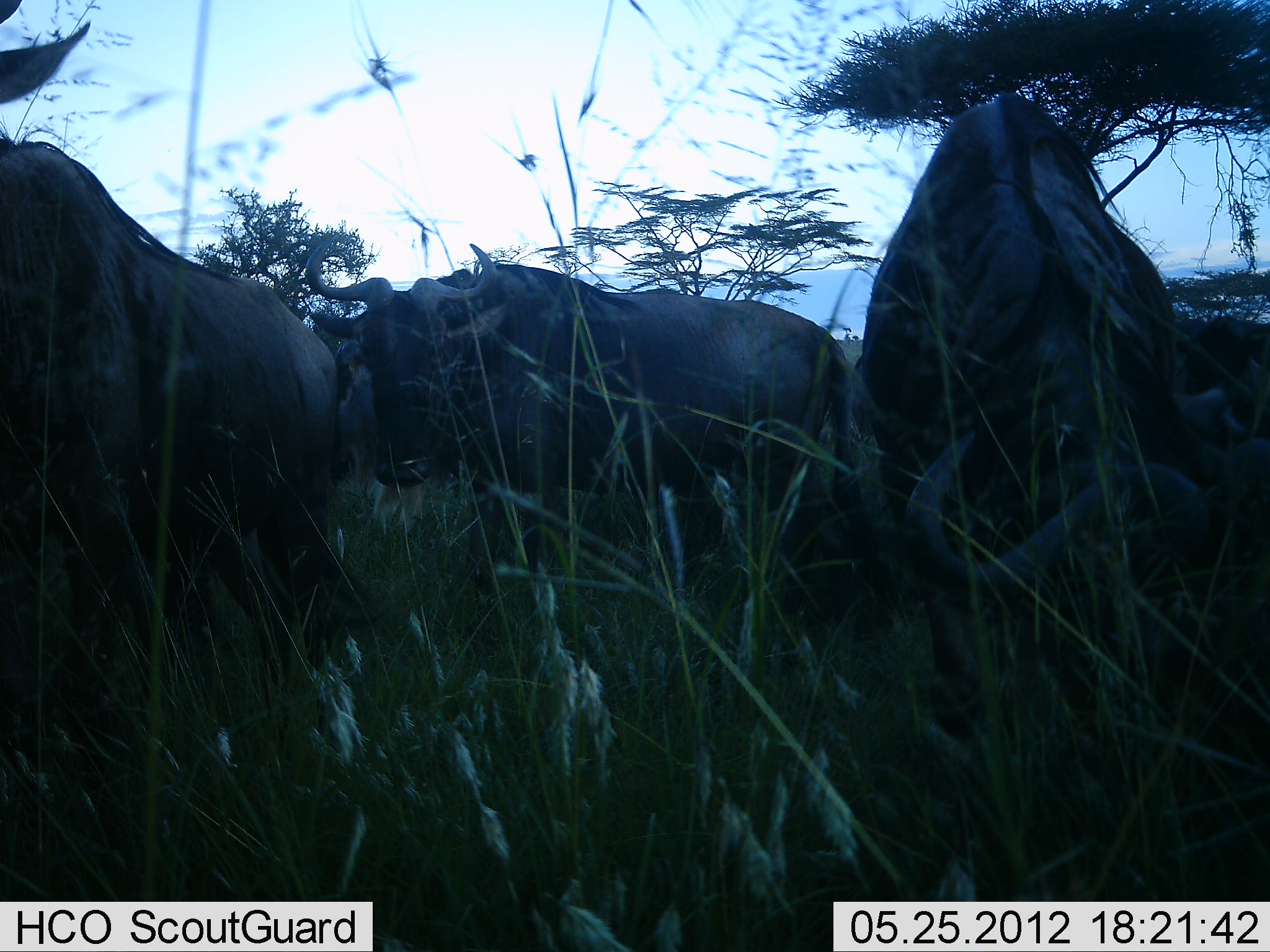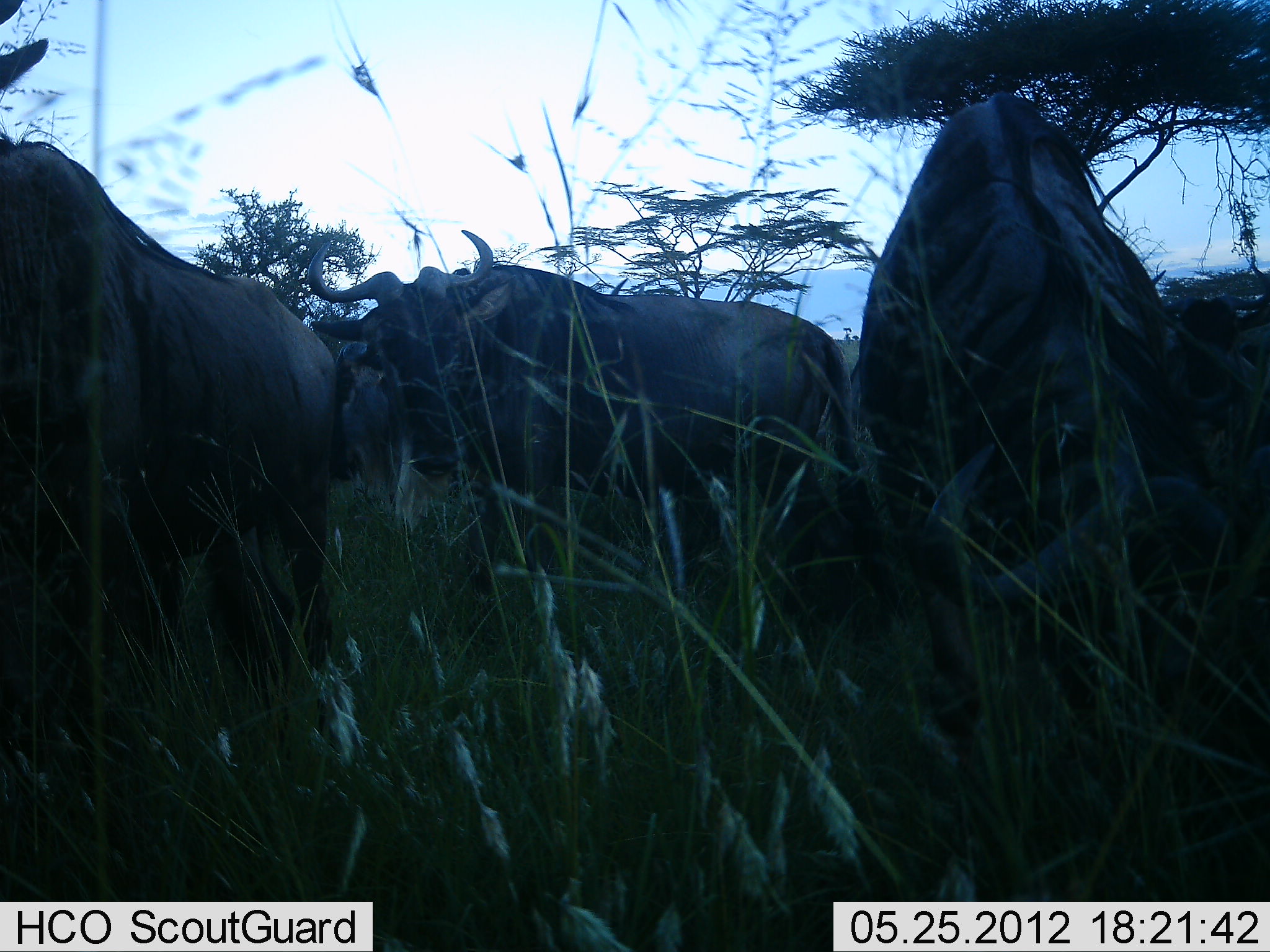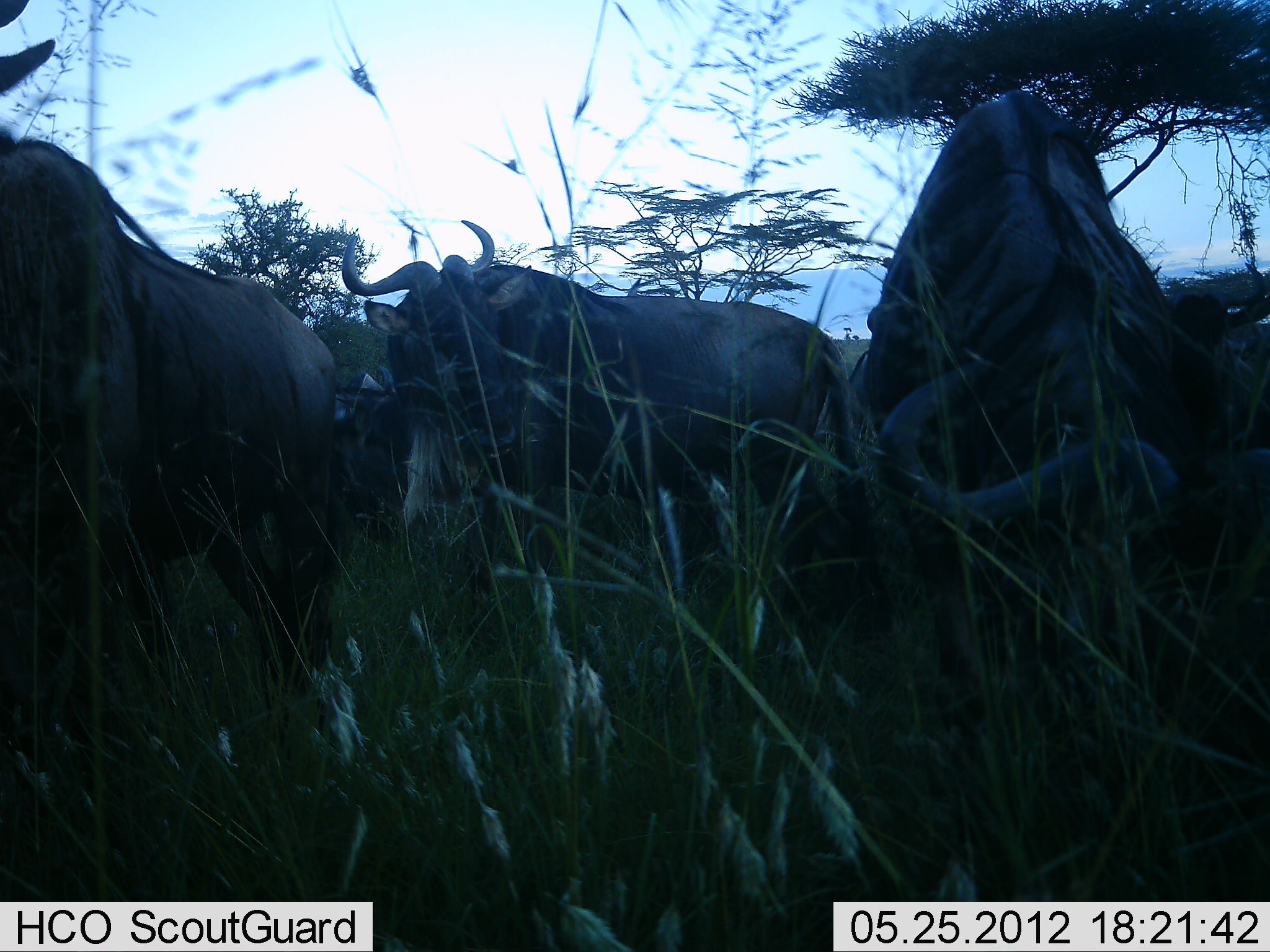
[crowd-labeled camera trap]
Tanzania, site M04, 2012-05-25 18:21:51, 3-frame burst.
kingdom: Animalia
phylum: Chordata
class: Mammalia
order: Artiodactyla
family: Bovidae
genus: Connochaetes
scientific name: Connochaetes taurinus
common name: blue wildebeest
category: wildebeest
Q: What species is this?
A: Wildebeest (blue wildebeest) (Connochaetes taurinus).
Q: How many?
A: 4.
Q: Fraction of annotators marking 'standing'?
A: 62%.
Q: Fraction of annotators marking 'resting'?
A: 0%.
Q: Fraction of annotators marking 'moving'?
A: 15%.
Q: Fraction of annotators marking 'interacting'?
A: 0%.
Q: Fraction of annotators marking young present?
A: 0%.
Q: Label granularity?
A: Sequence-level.